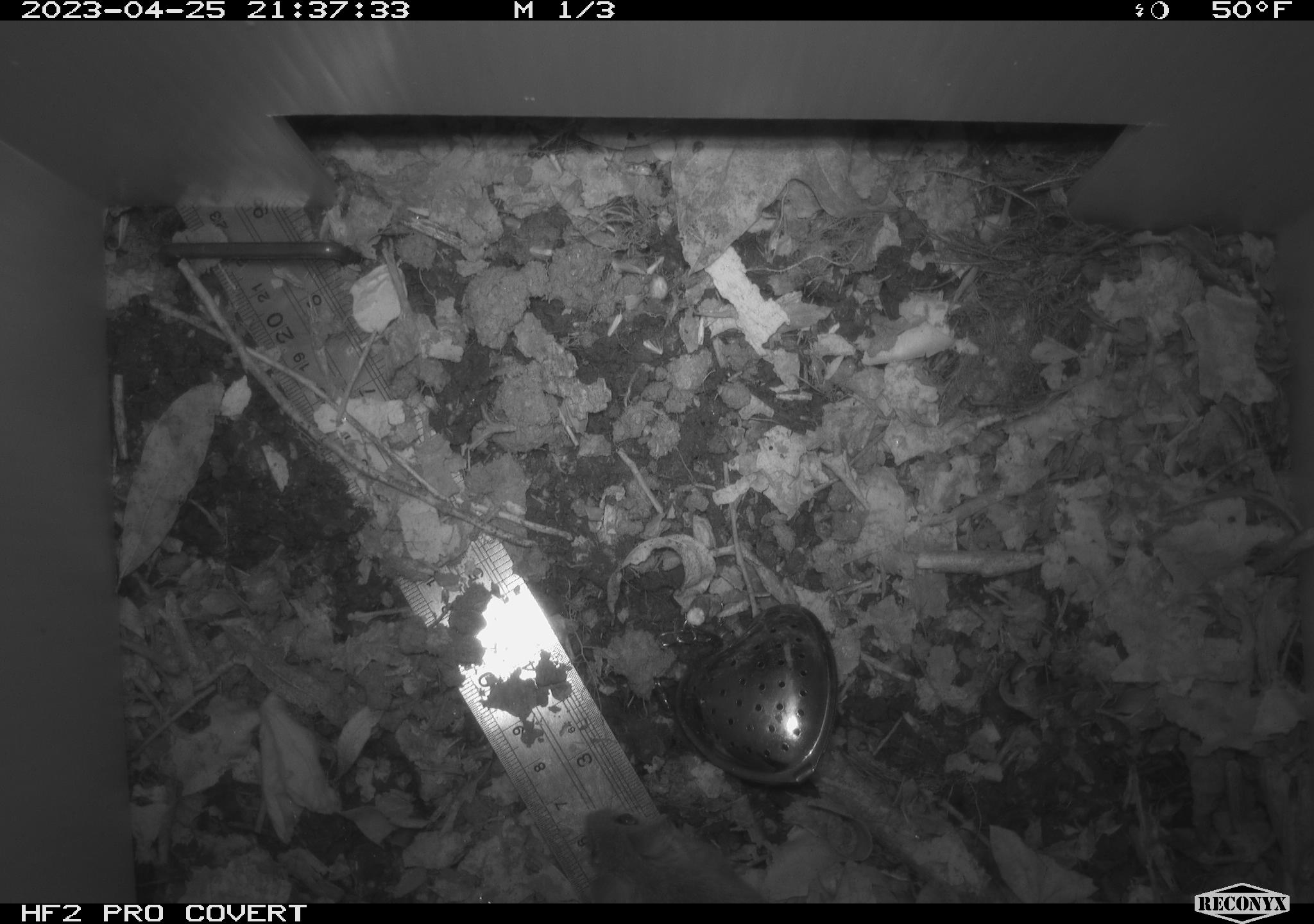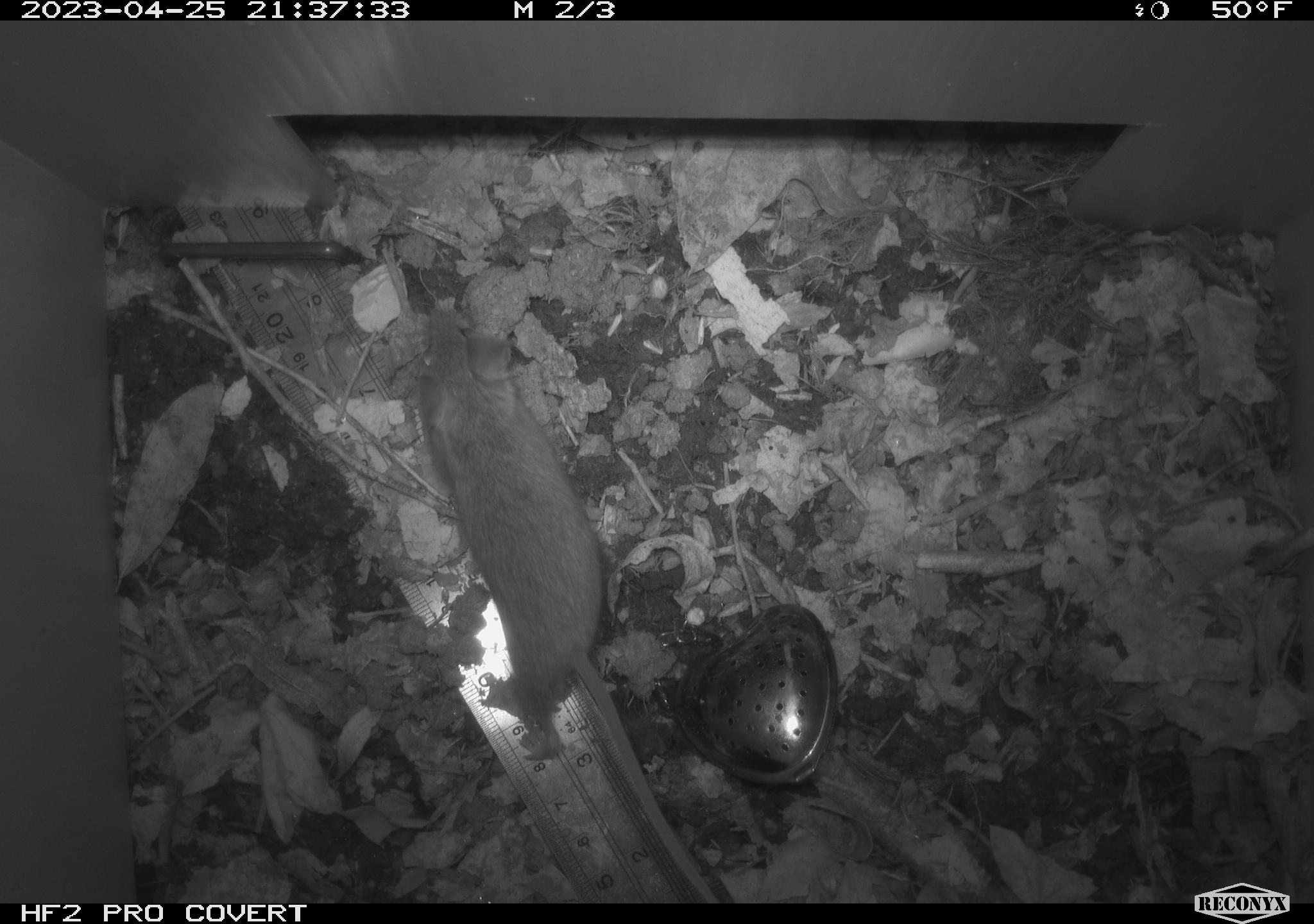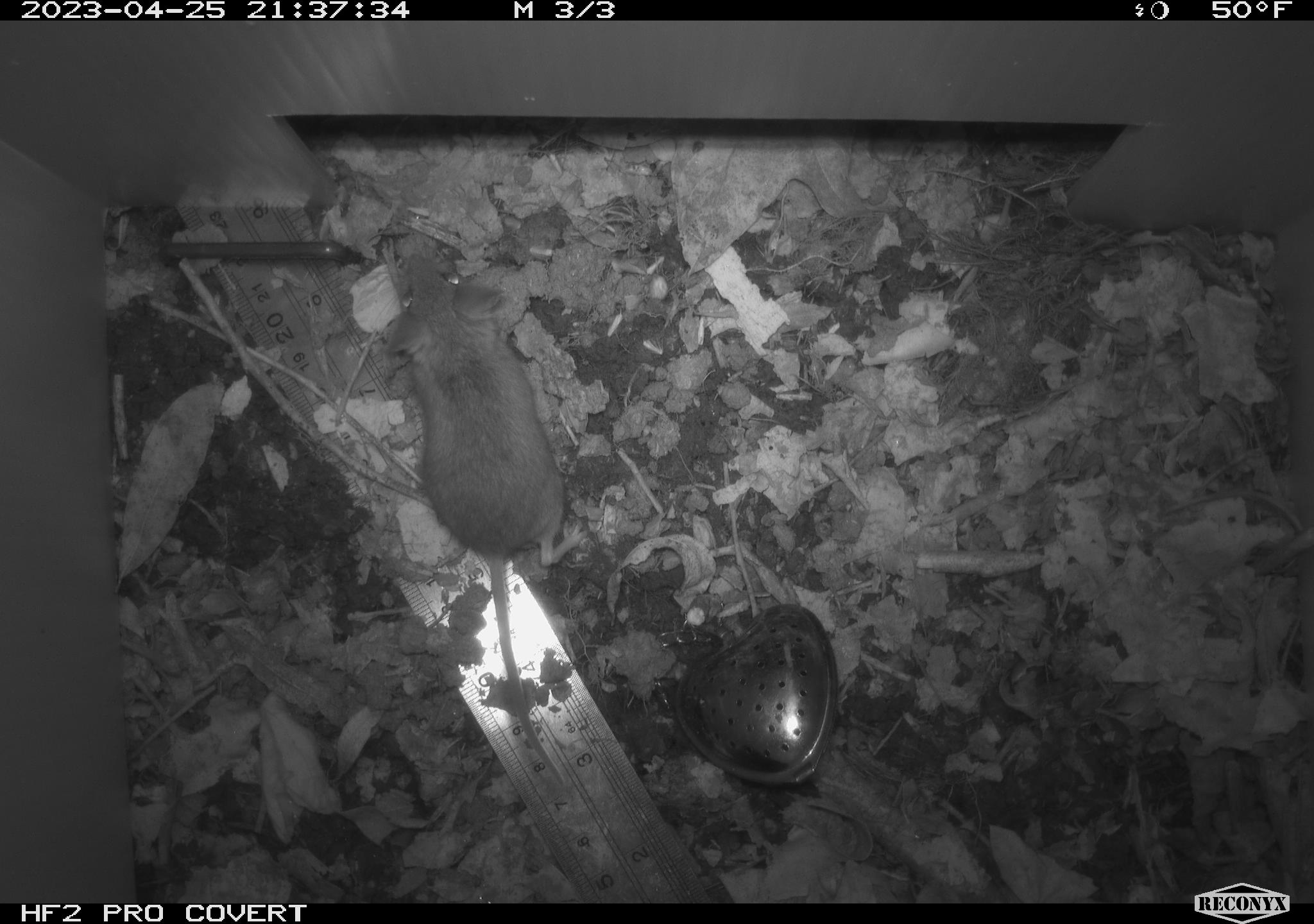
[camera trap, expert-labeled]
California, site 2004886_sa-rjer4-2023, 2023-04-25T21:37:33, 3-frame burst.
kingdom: Animalia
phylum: Chordata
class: Mammalia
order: Rodentia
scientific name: Rodentia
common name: mouse species